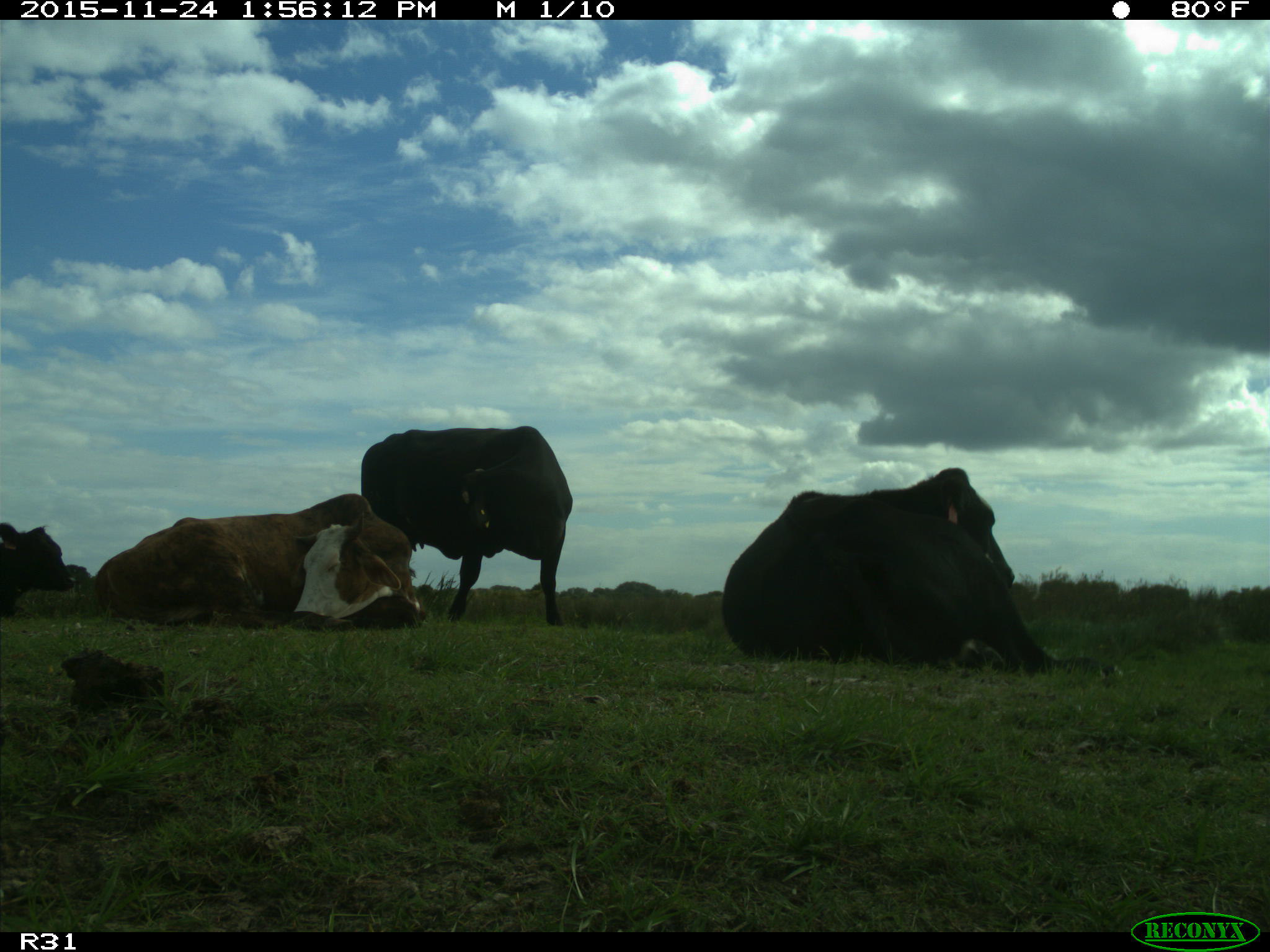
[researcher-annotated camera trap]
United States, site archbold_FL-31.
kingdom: Animalia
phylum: Chordata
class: Mammalia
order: Artiodactyla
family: Bovidae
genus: Bos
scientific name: Bos taurus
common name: domestic cow